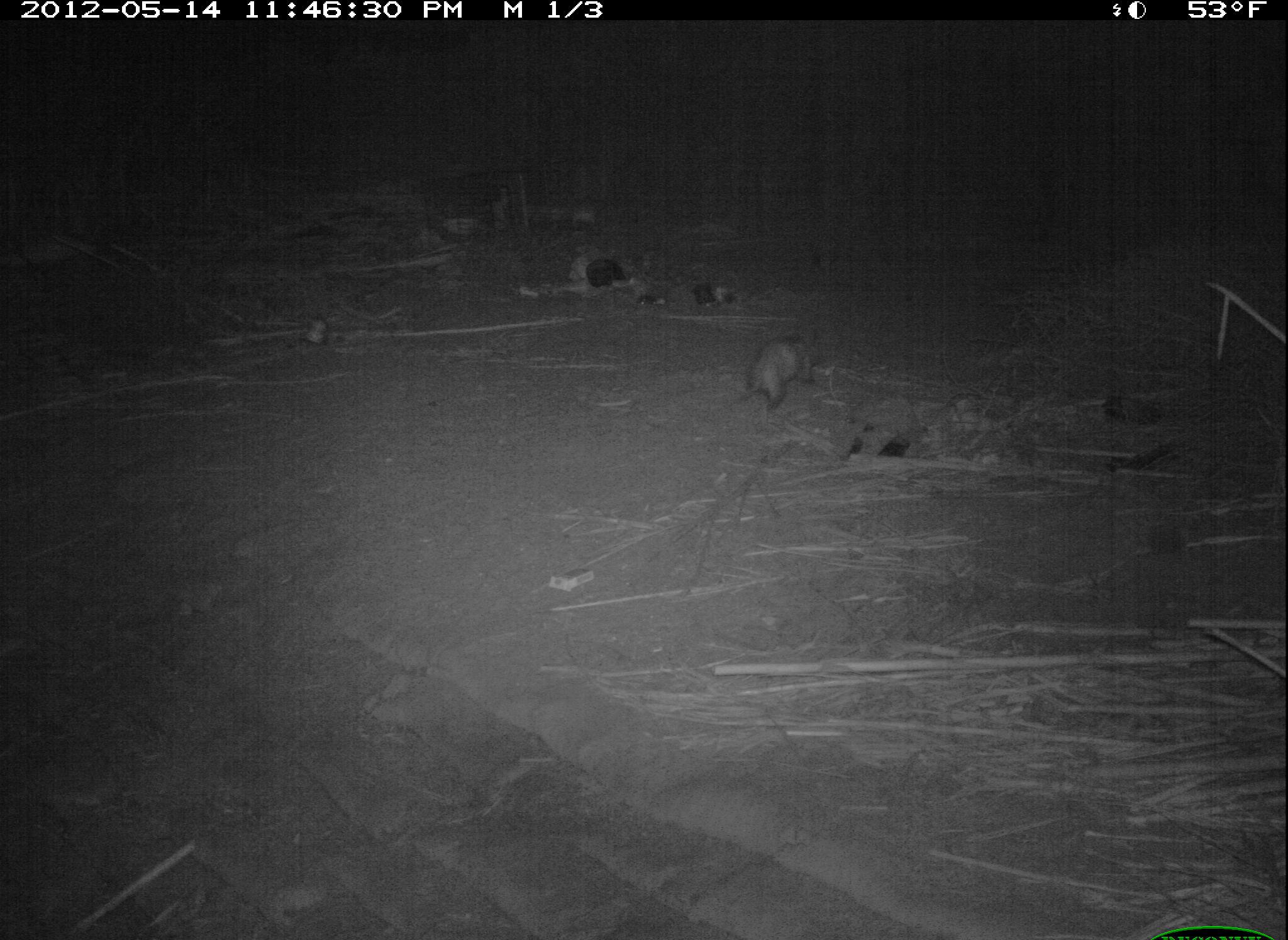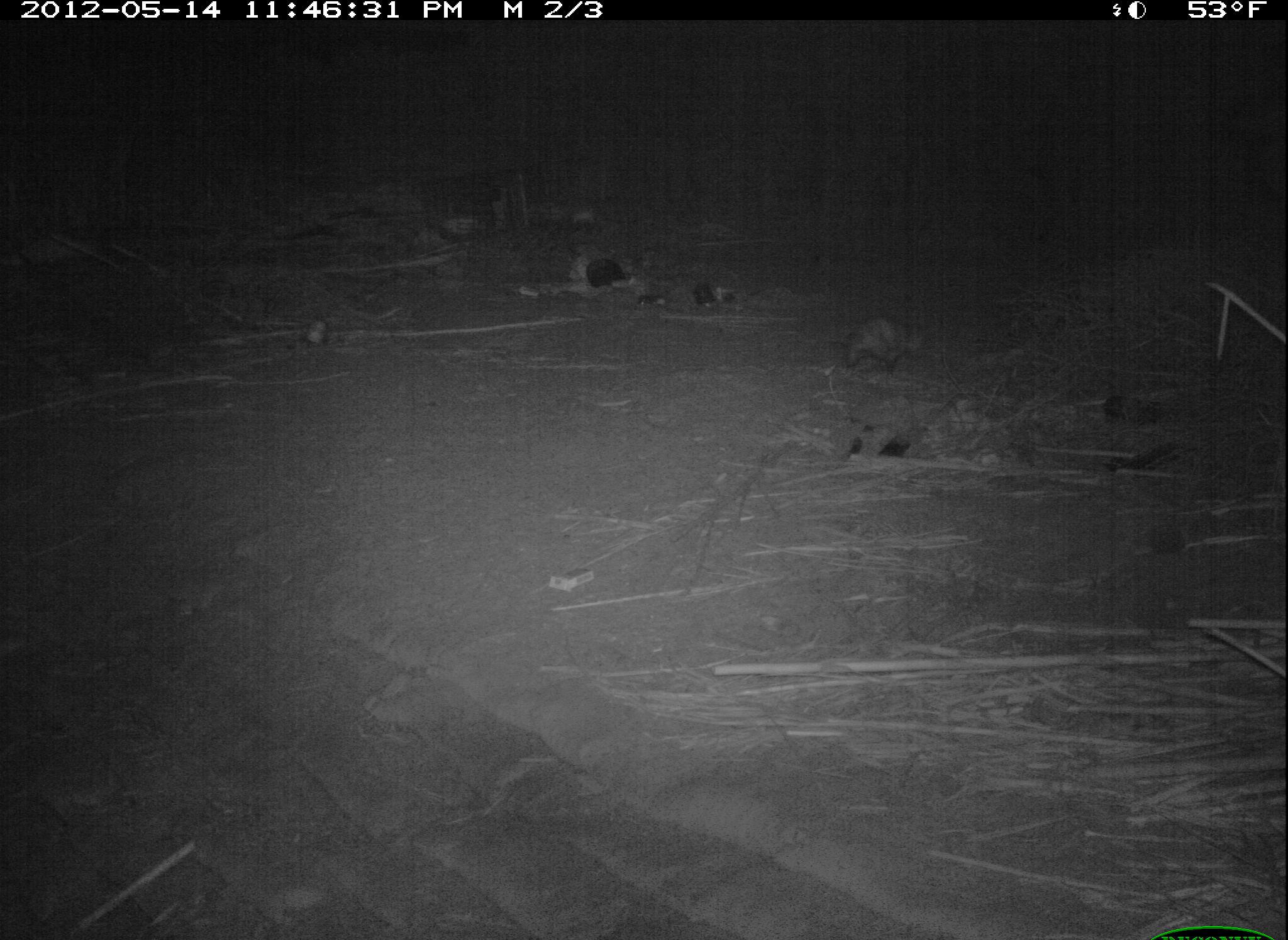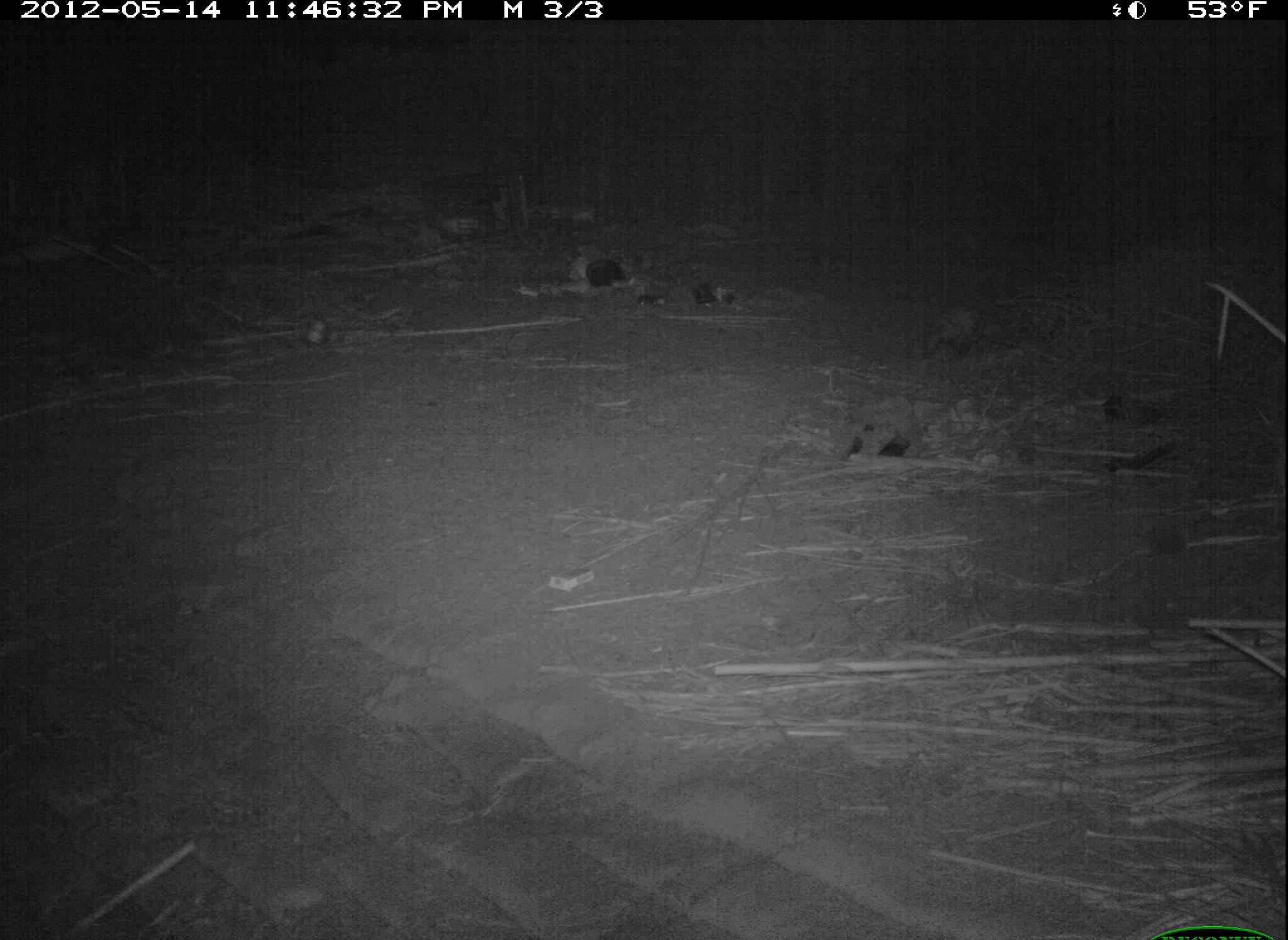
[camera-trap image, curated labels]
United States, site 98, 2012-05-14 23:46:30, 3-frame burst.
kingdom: Animalia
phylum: Chordata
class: Mammalia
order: Didelphimorphia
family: Didelphidae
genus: Didelphis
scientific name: Didelphis virginiana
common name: virginia opossum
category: opossum